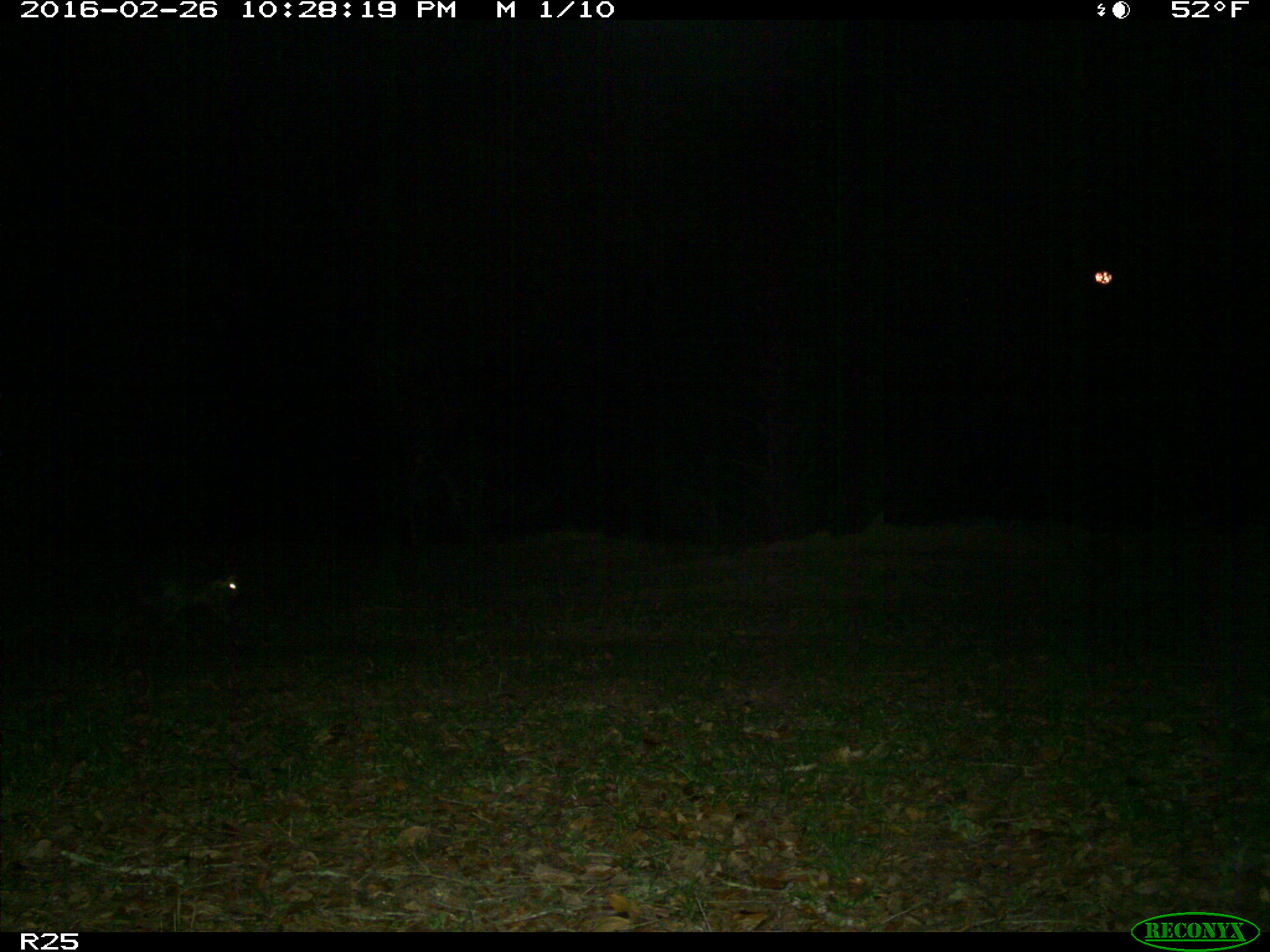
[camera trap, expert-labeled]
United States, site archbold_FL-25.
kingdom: Animalia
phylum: Chordata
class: Mammalia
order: Carnivora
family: Procyonidae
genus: Procyon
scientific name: Procyon lotor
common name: common raccoon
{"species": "Procyon lotor (common raccoon)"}